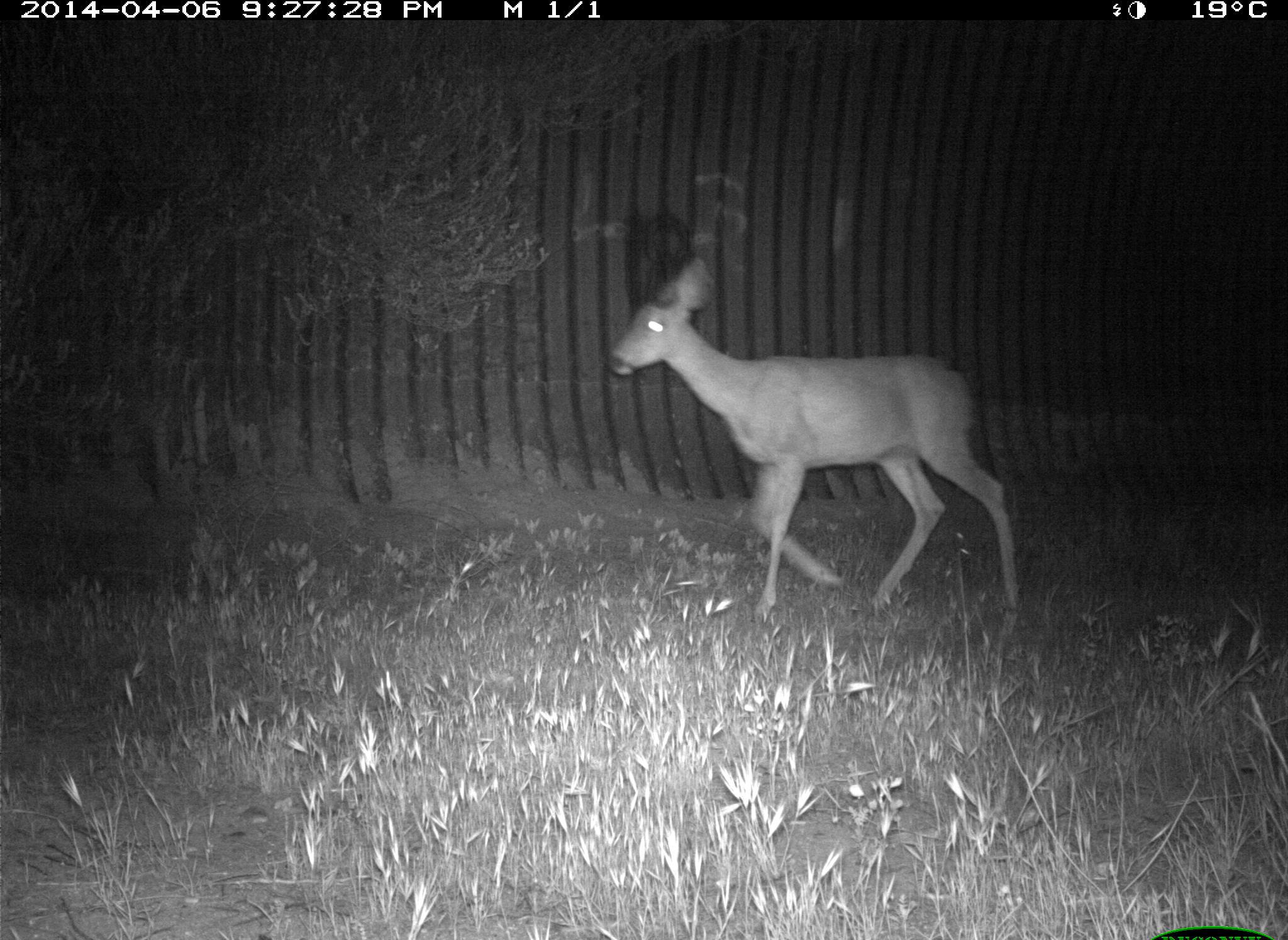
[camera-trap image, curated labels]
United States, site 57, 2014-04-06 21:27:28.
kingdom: Animalia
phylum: Chordata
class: Mammalia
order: Artiodactyla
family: Cervidae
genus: Odocoileus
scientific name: Odocoileus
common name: deer